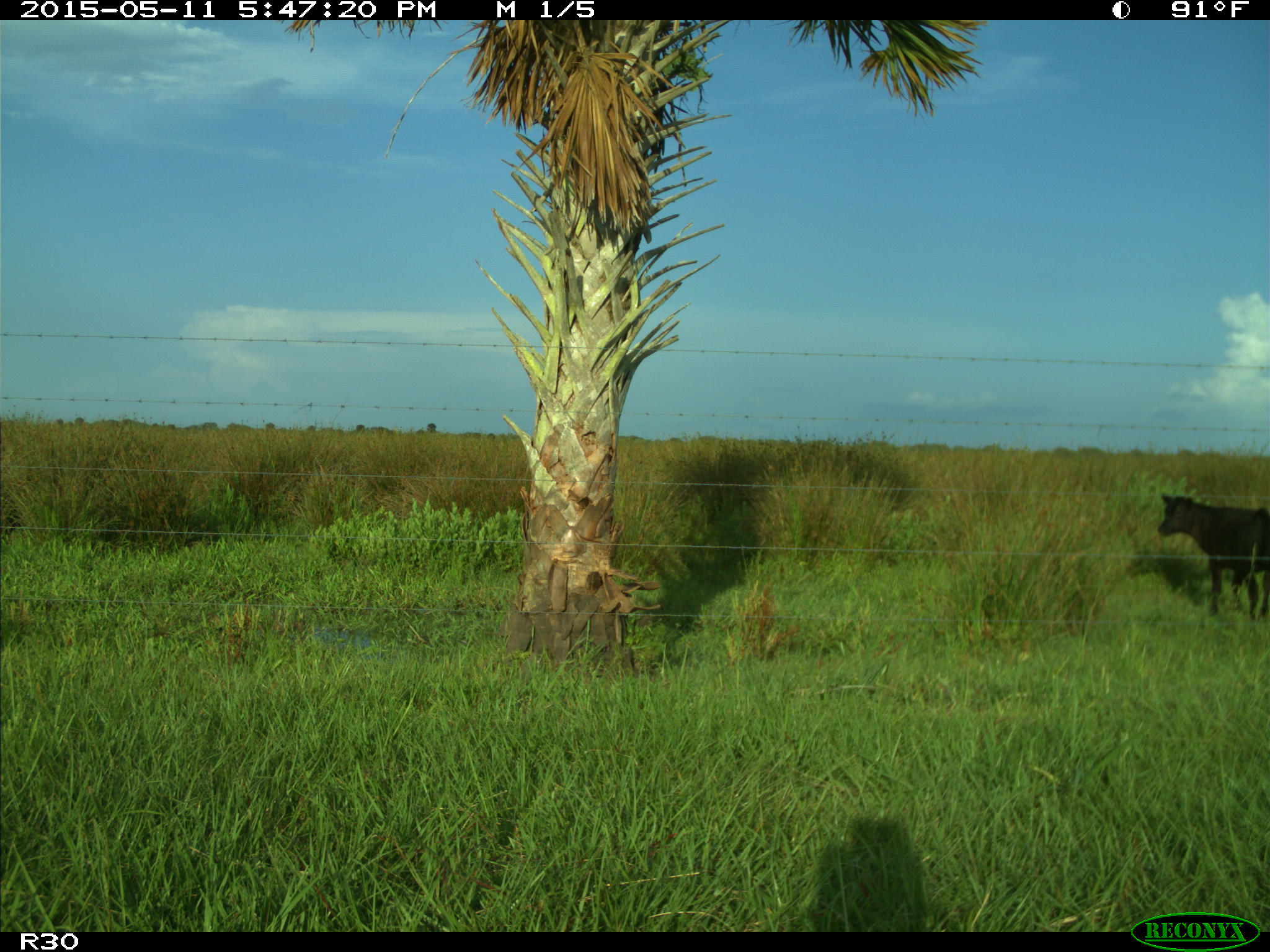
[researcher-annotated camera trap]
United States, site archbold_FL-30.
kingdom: Animalia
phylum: Chordata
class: Mammalia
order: Artiodactyla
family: Bovidae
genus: Bos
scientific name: Bos taurus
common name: domestic cow